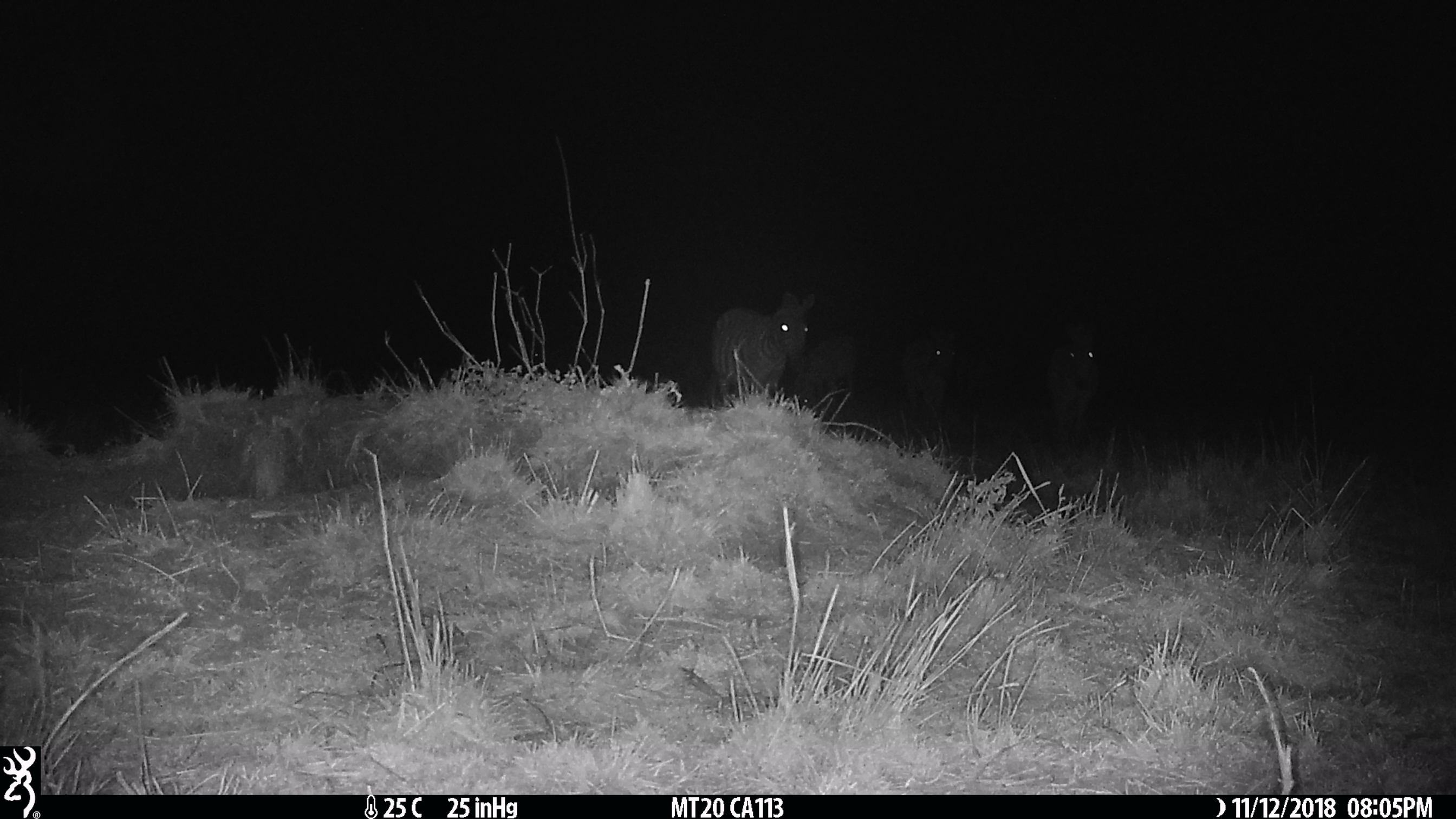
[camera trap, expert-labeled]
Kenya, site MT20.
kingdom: Animalia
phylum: Chordata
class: Mammalia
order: Perissodactyla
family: Equidae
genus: Equus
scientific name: Equus quagga burchellii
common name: burchell's zebra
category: zebra